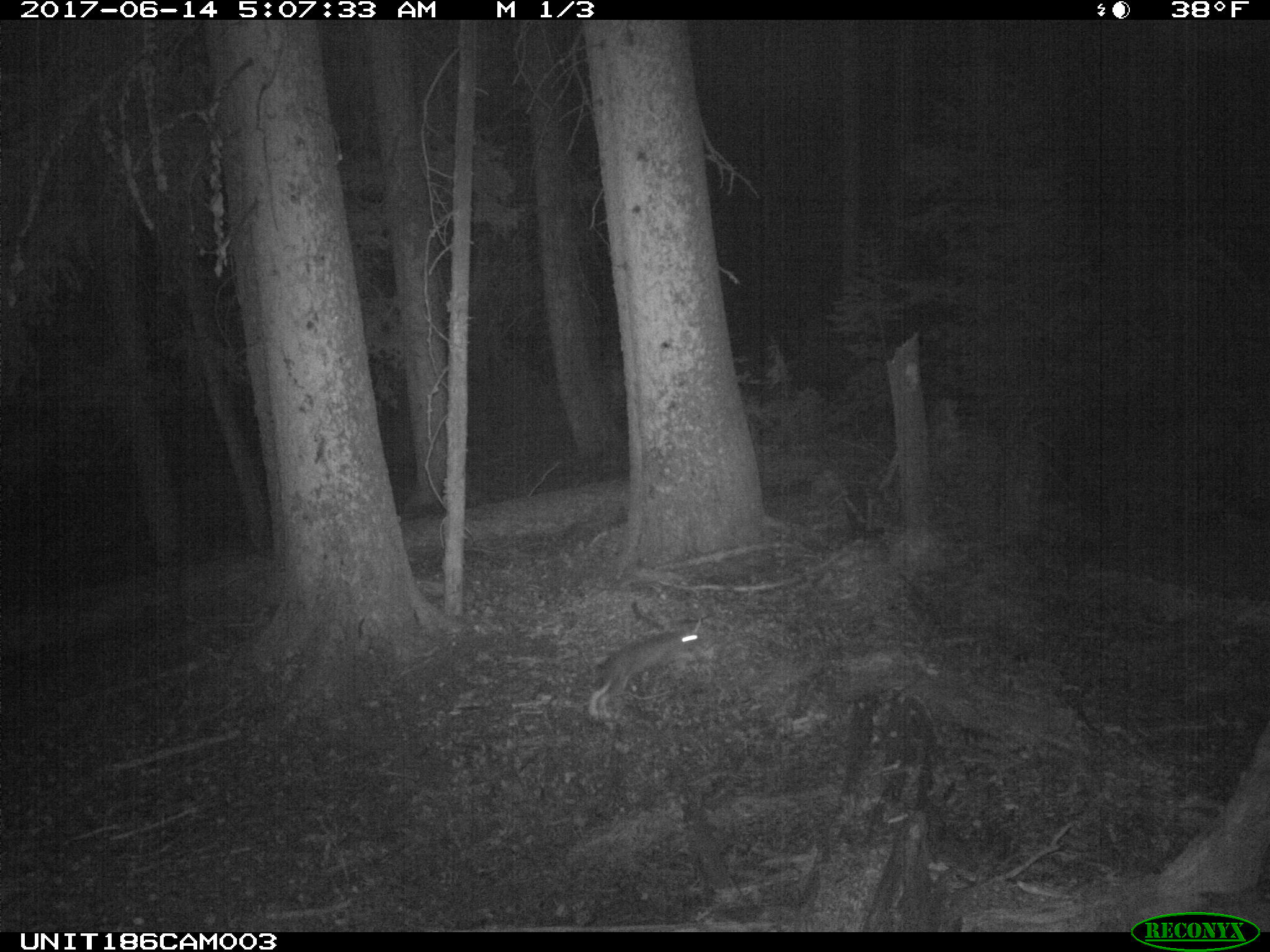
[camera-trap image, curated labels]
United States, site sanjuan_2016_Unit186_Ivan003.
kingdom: Animalia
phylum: Chordata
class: Mammalia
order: Lagomorpha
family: Leporidae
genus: Lepus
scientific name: Lepus americanus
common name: snowshoe hare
Lepus americanus (snowshoe hare).